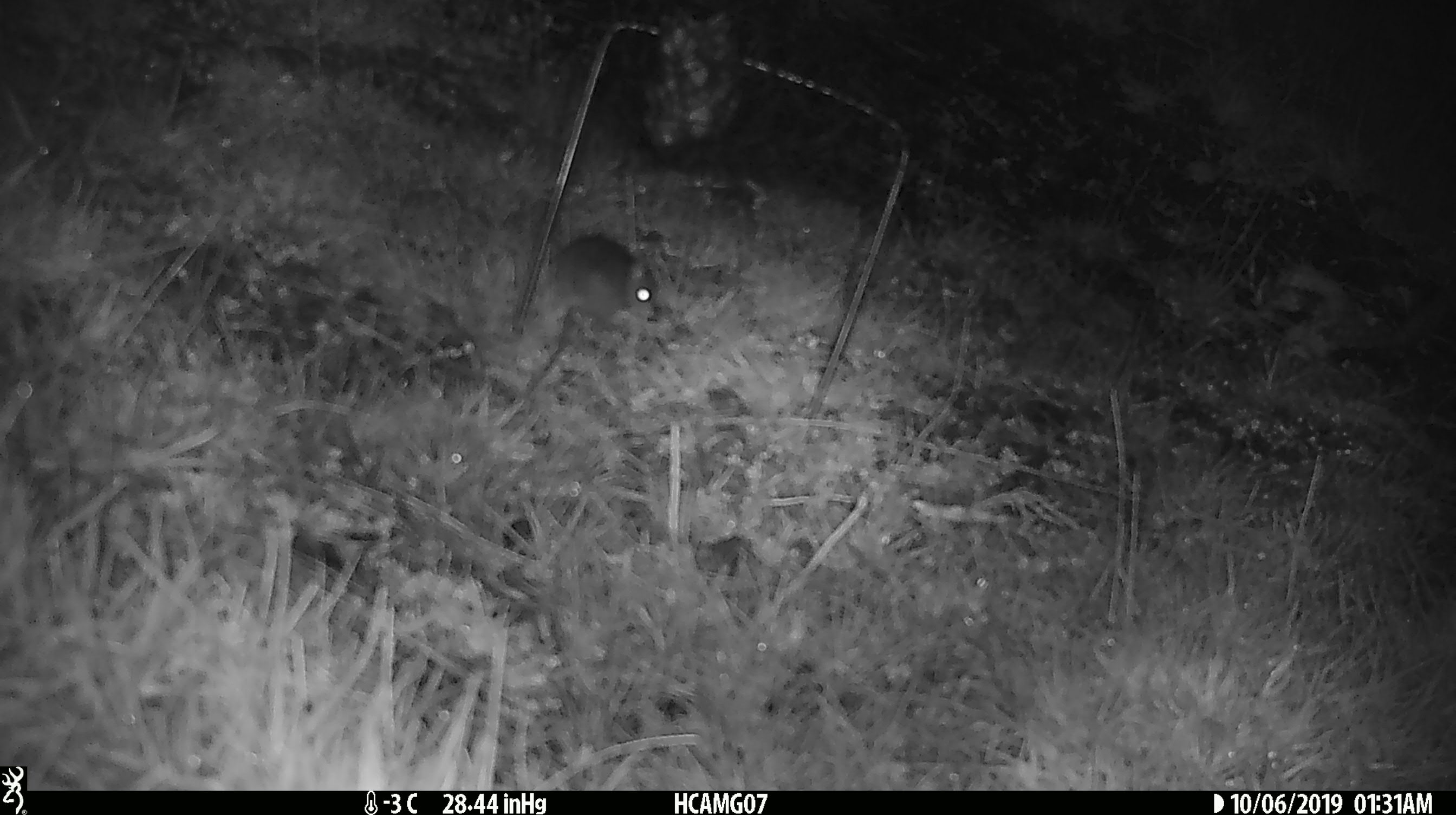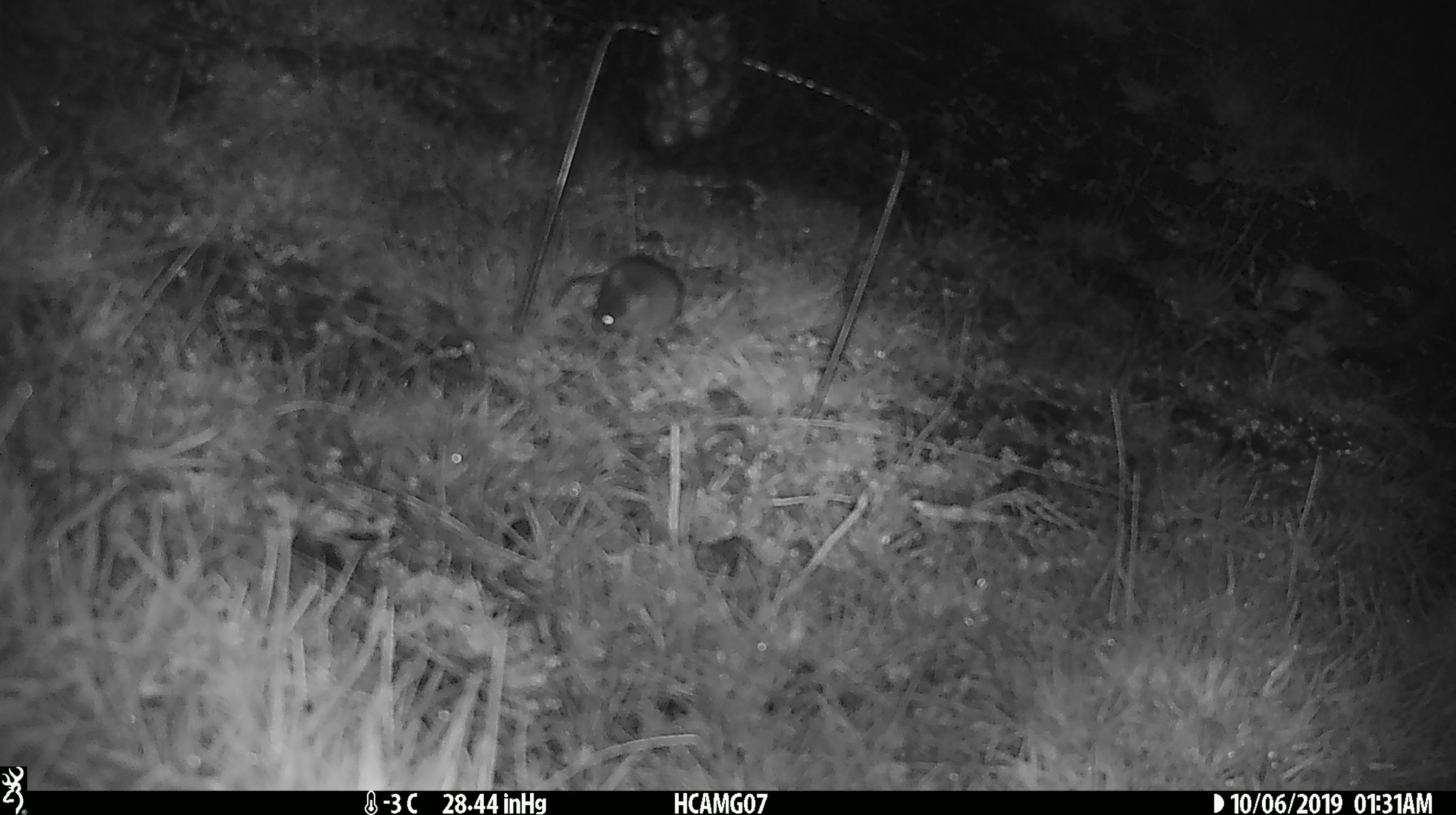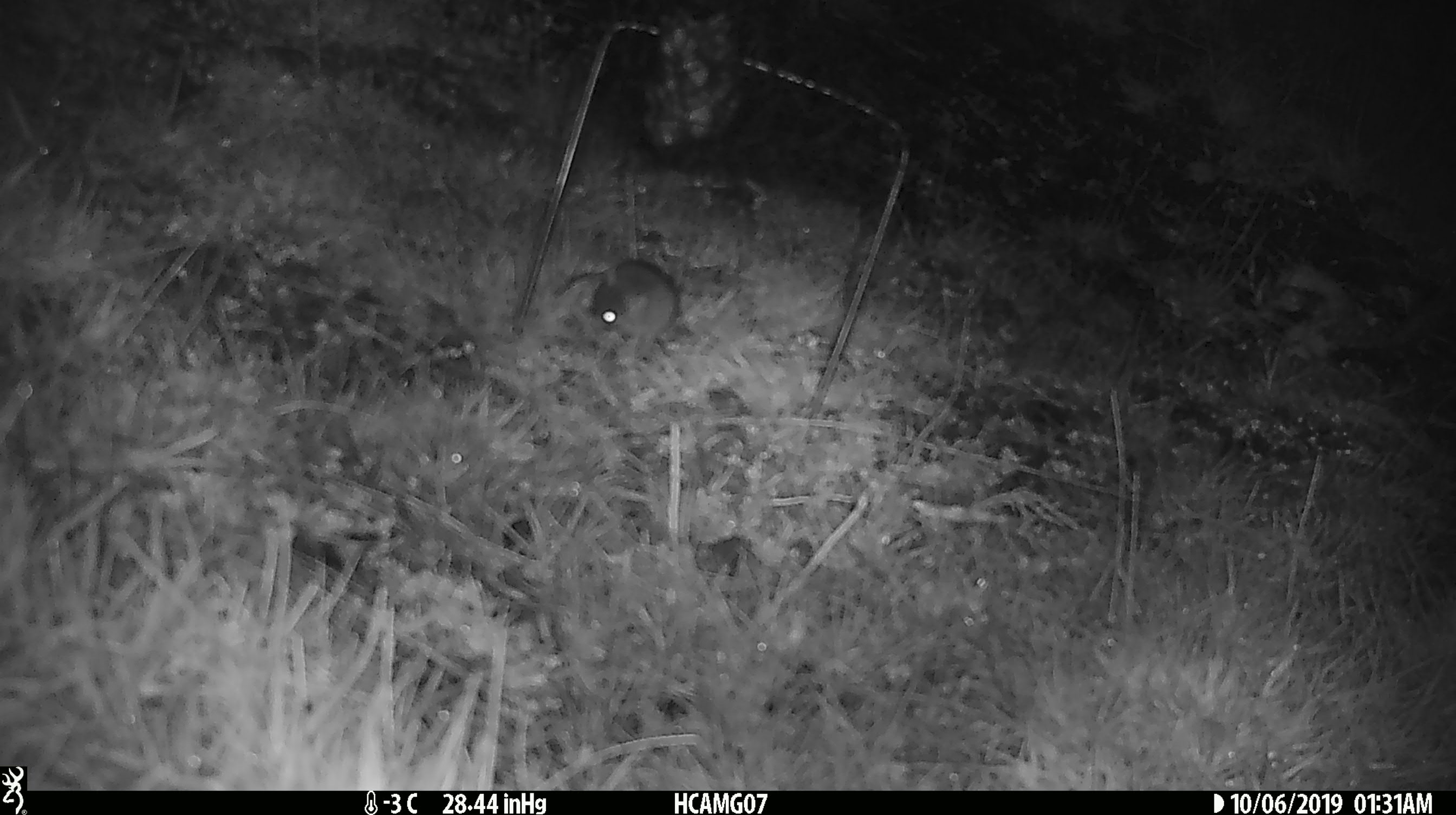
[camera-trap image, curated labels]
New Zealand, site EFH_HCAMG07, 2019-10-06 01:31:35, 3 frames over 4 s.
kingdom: Animalia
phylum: Chordata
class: Mammalia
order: Rodentia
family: Muridae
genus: Mus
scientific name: Mus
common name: mouse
Mouse (Mus).